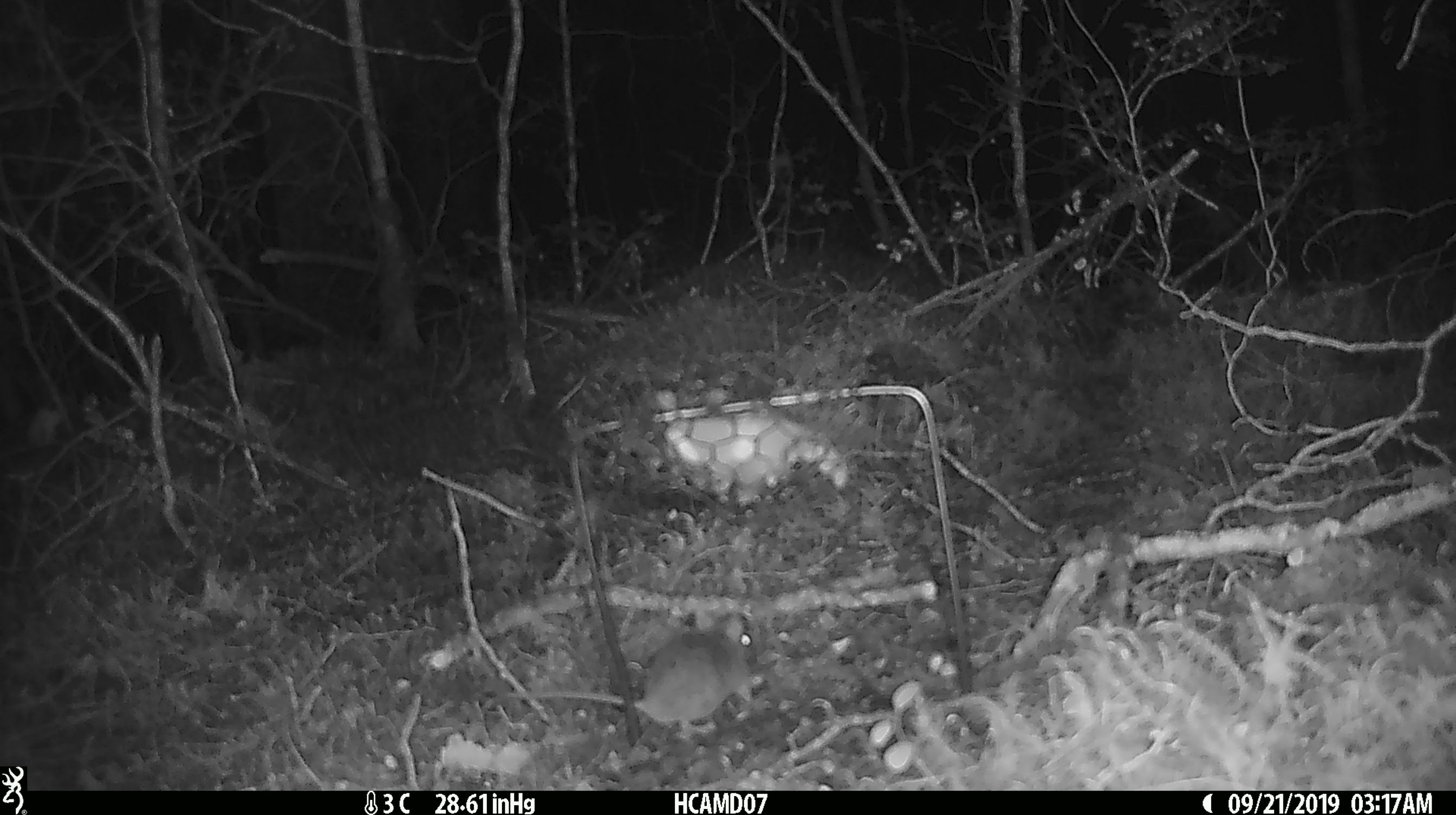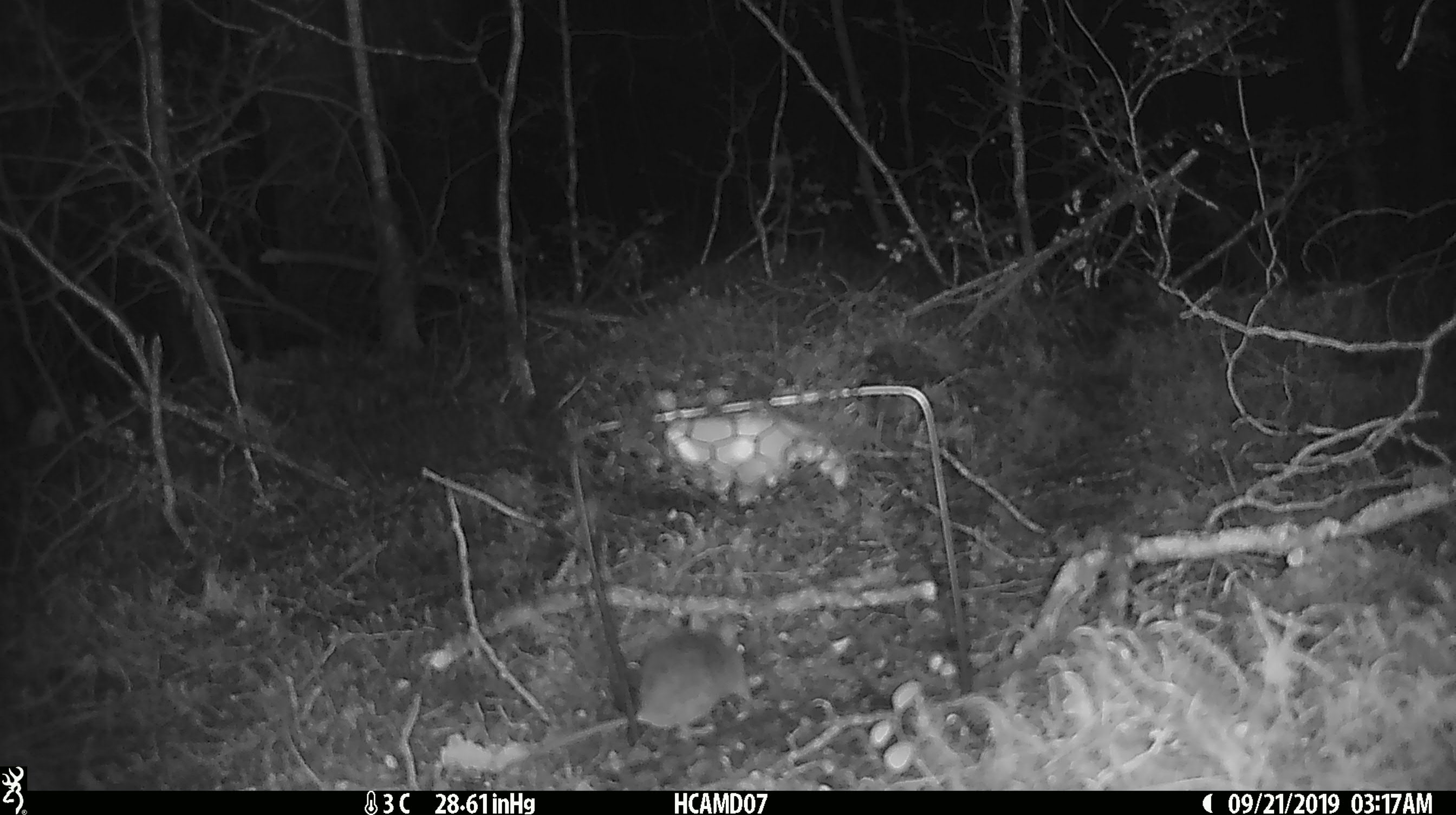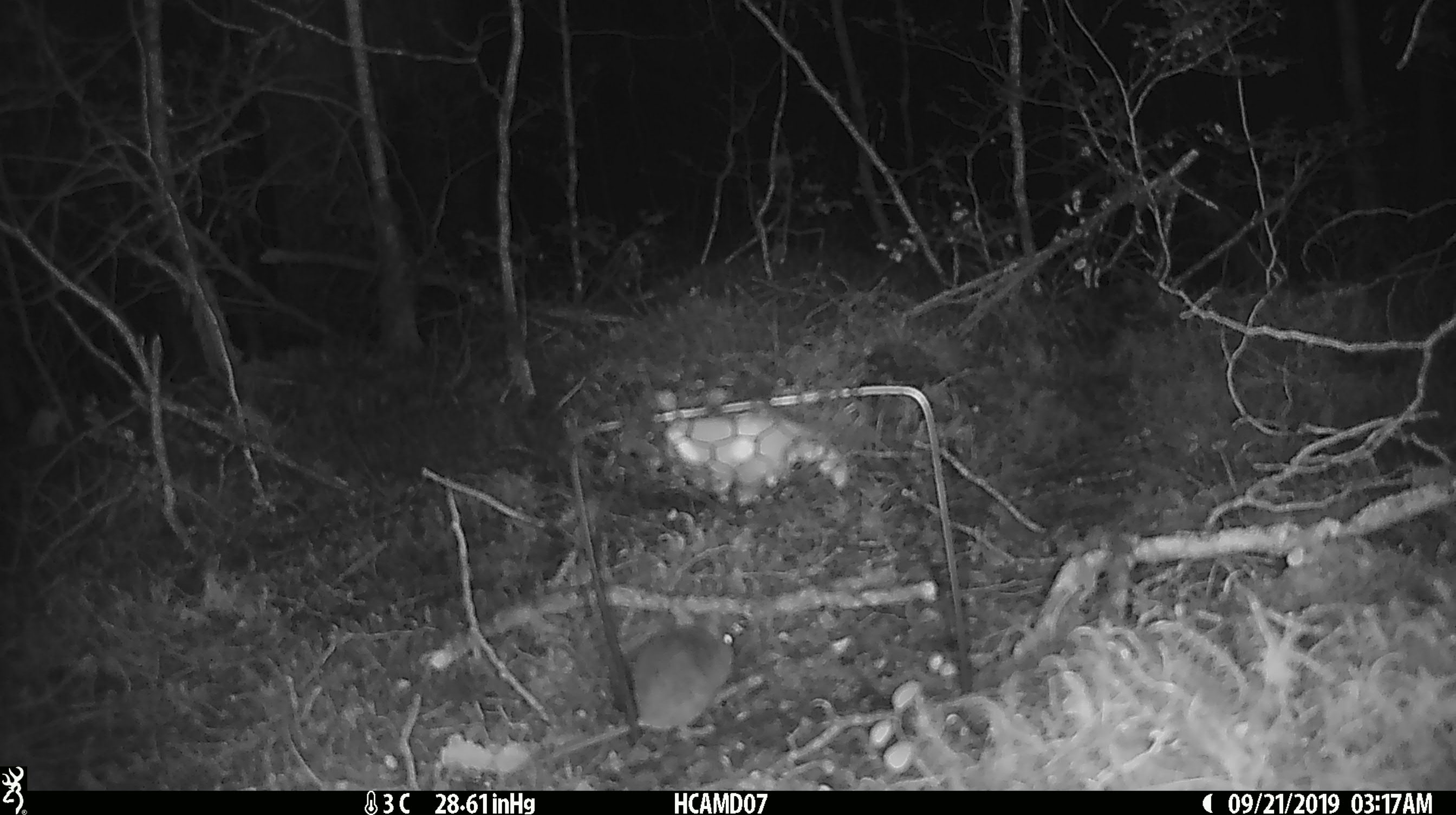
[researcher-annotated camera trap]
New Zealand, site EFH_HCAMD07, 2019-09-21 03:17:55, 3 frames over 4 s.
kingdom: Animalia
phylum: Chordata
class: Mammalia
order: Rodentia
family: Muridae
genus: Mus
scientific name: Mus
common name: mouse